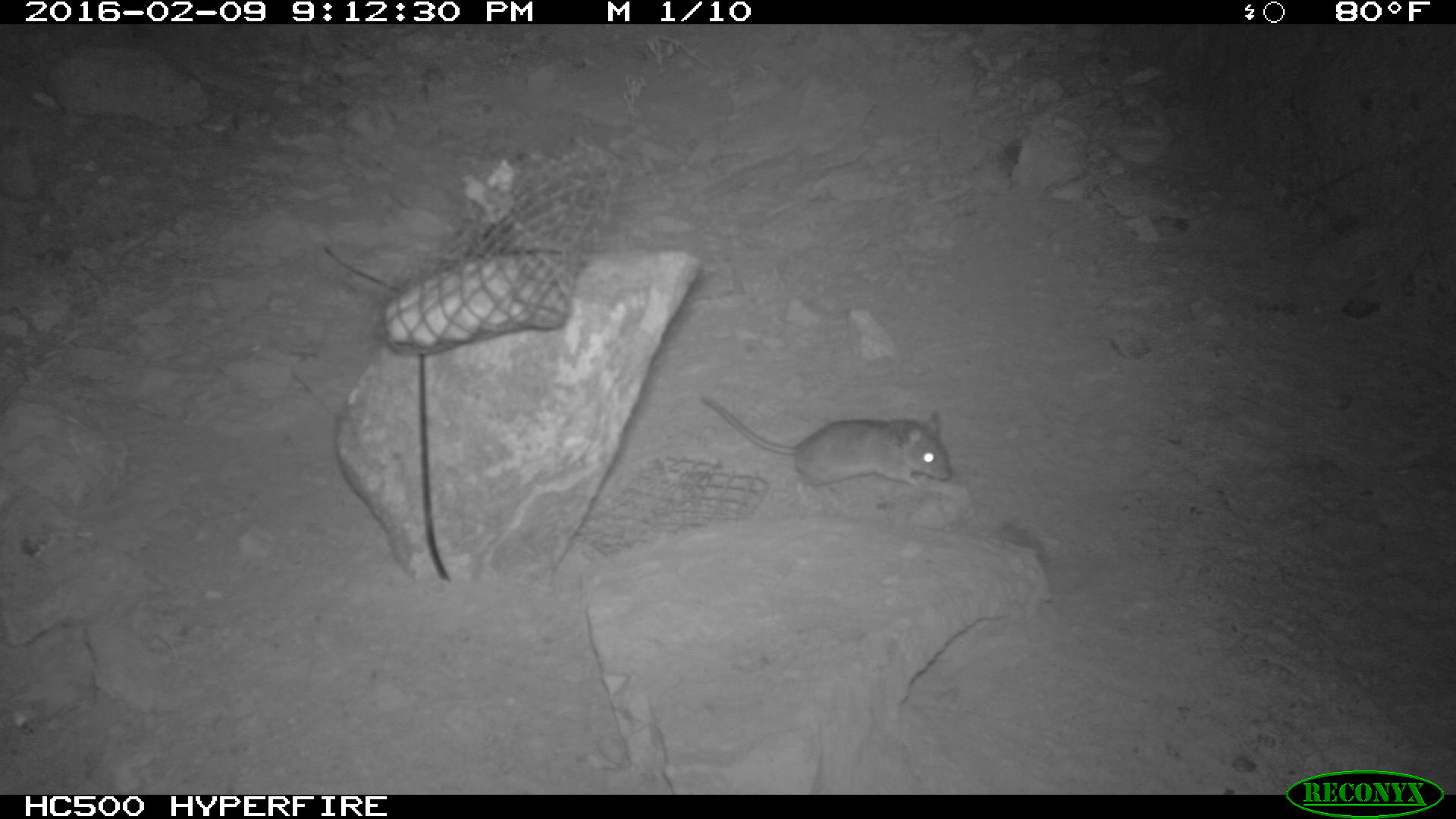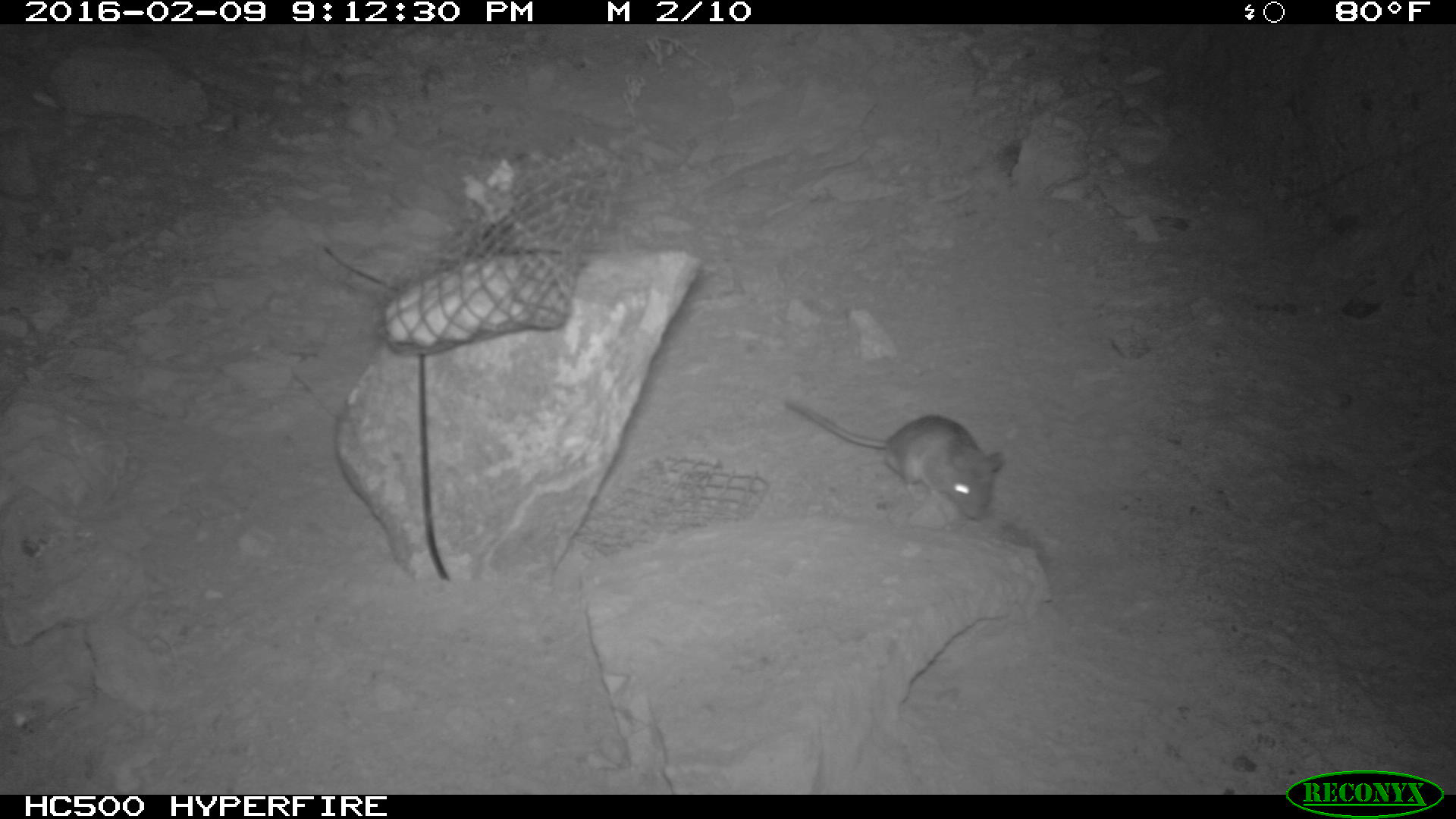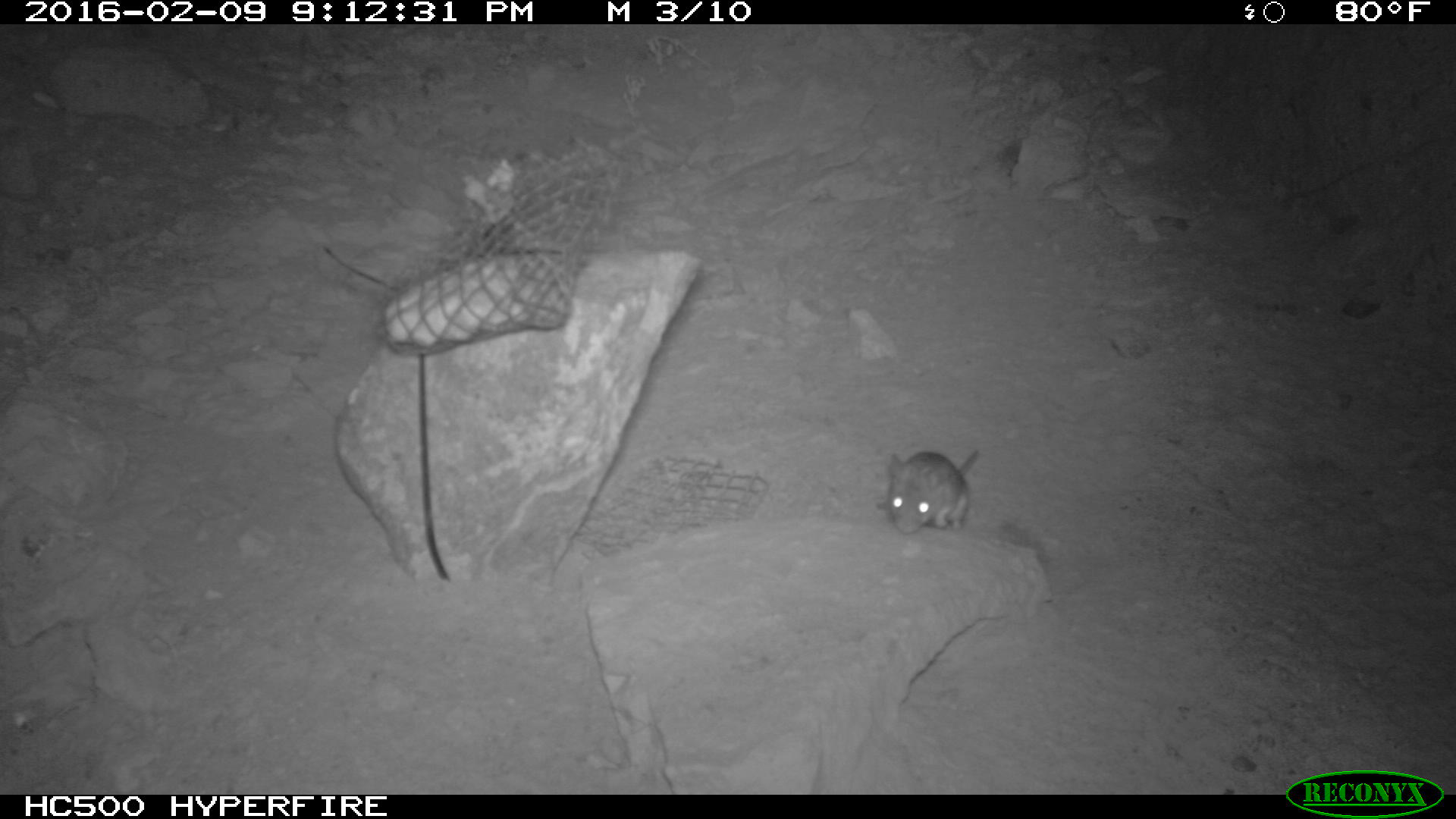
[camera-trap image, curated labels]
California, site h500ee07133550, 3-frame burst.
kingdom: Animalia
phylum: Chordata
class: Mammalia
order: Rodentia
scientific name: Rodentia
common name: rodent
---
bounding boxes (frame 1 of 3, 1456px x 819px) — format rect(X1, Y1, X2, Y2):
rodent: rect(702, 397, 951, 510)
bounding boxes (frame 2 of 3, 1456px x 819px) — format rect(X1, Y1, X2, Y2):
rodent: rect(786, 398, 1008, 522)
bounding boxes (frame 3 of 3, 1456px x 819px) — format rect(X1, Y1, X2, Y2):
rodent: rect(888, 450, 977, 535)